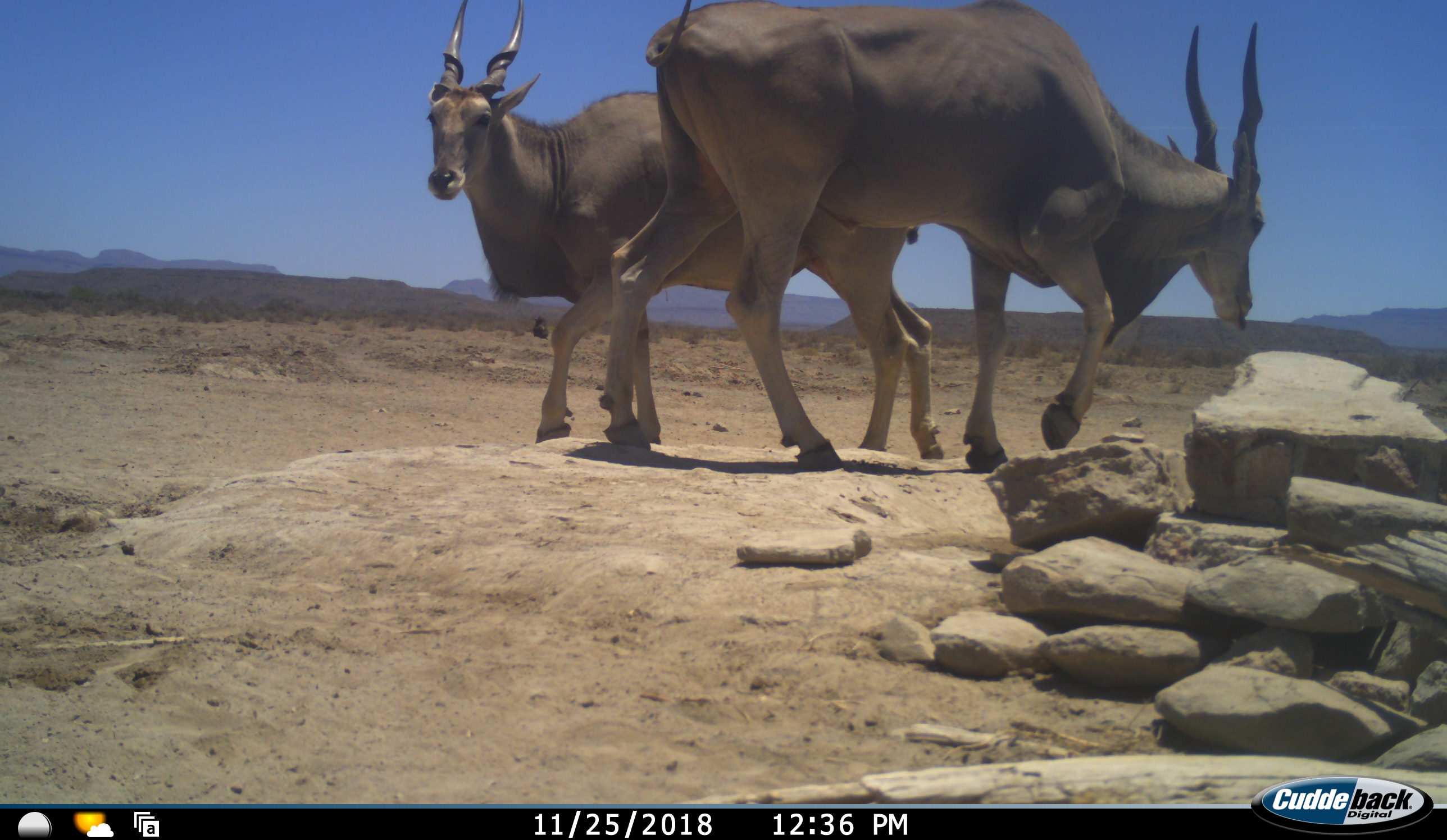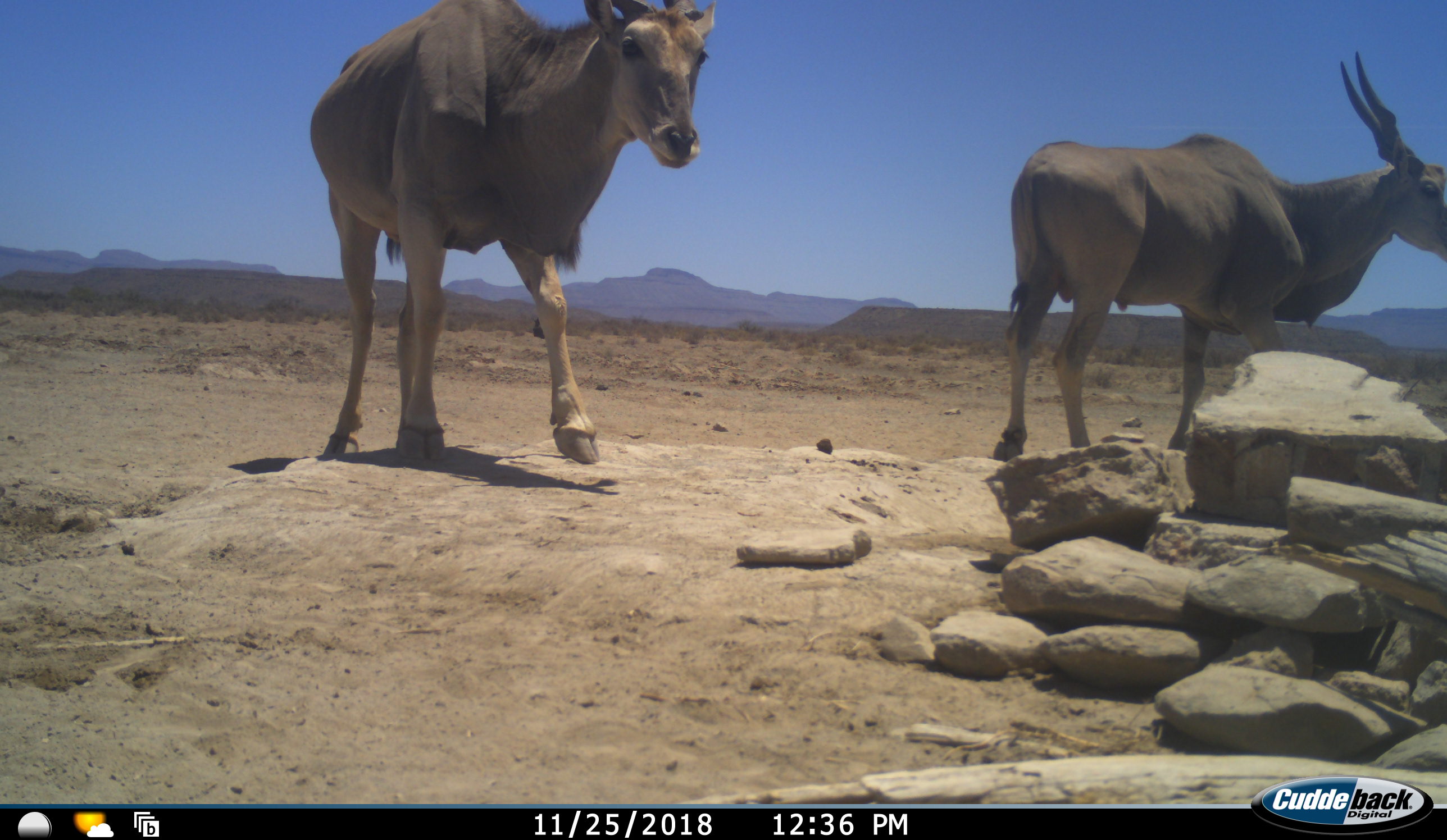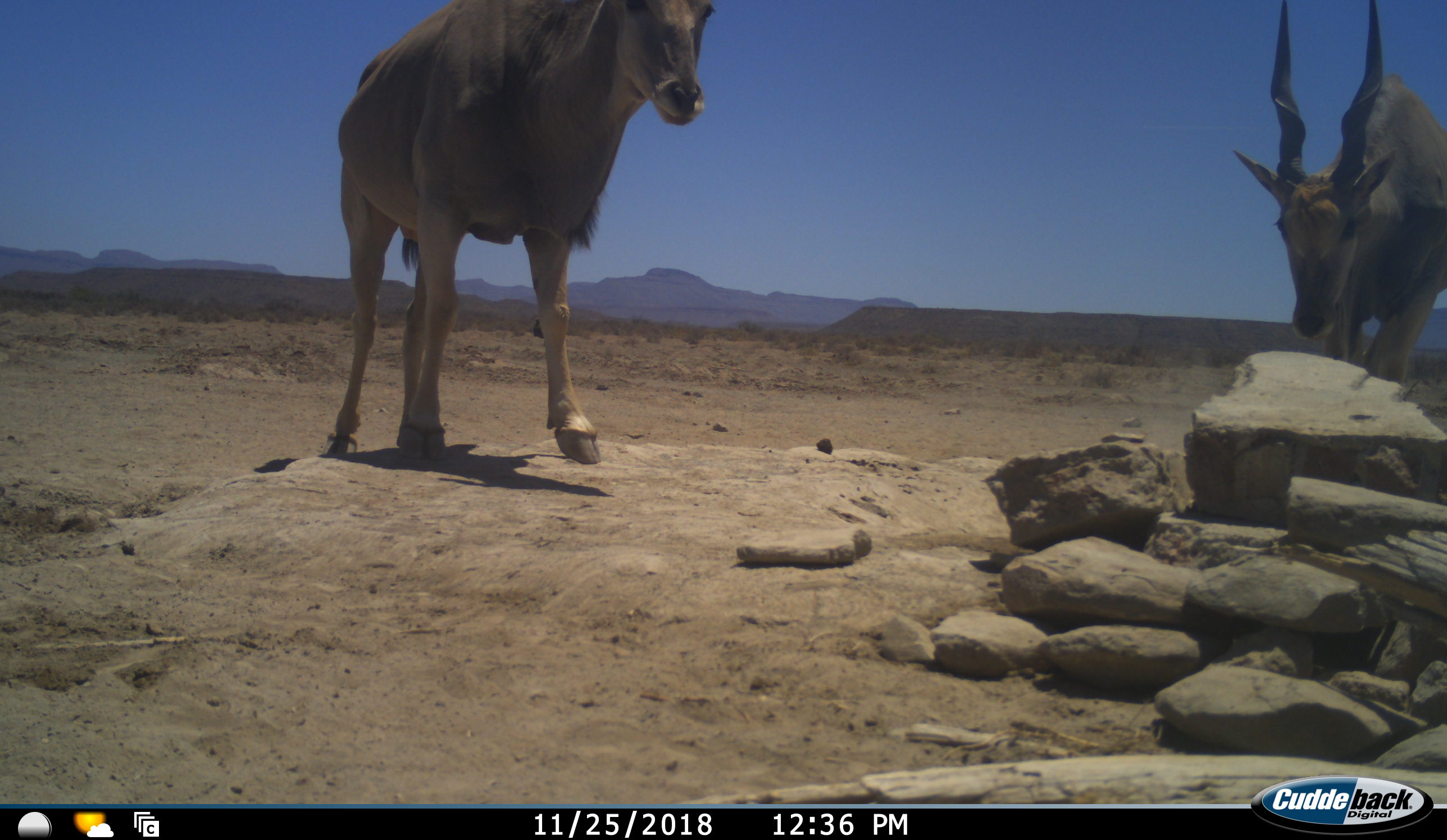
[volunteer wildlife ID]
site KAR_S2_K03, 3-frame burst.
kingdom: Animalia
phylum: Chordata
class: Mammalia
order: Artiodactyla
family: Bovidae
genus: Tragelaphus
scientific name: Tragelaphus oryx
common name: eland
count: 2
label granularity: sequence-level